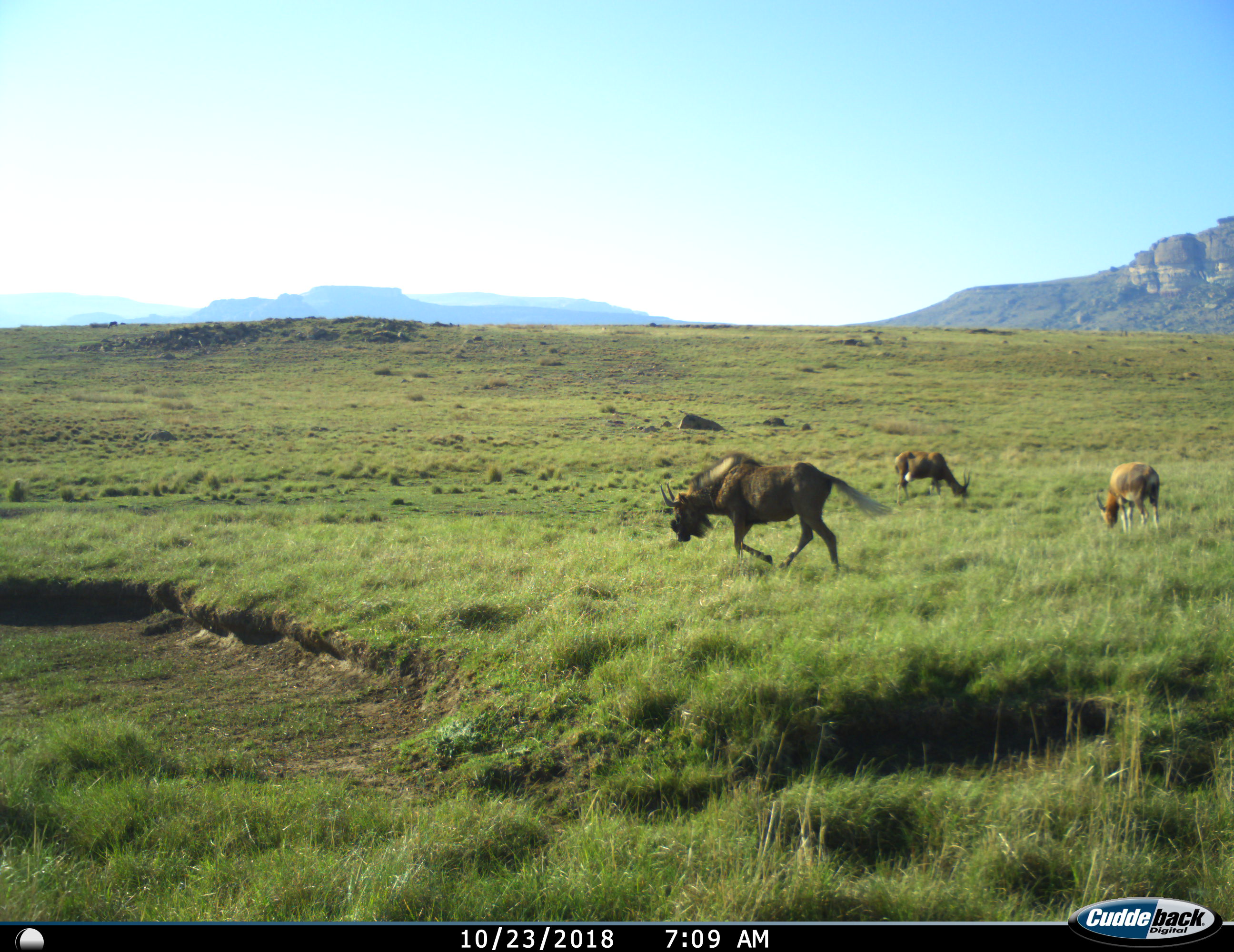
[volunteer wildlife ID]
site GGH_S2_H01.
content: unidentified animal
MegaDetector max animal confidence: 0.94